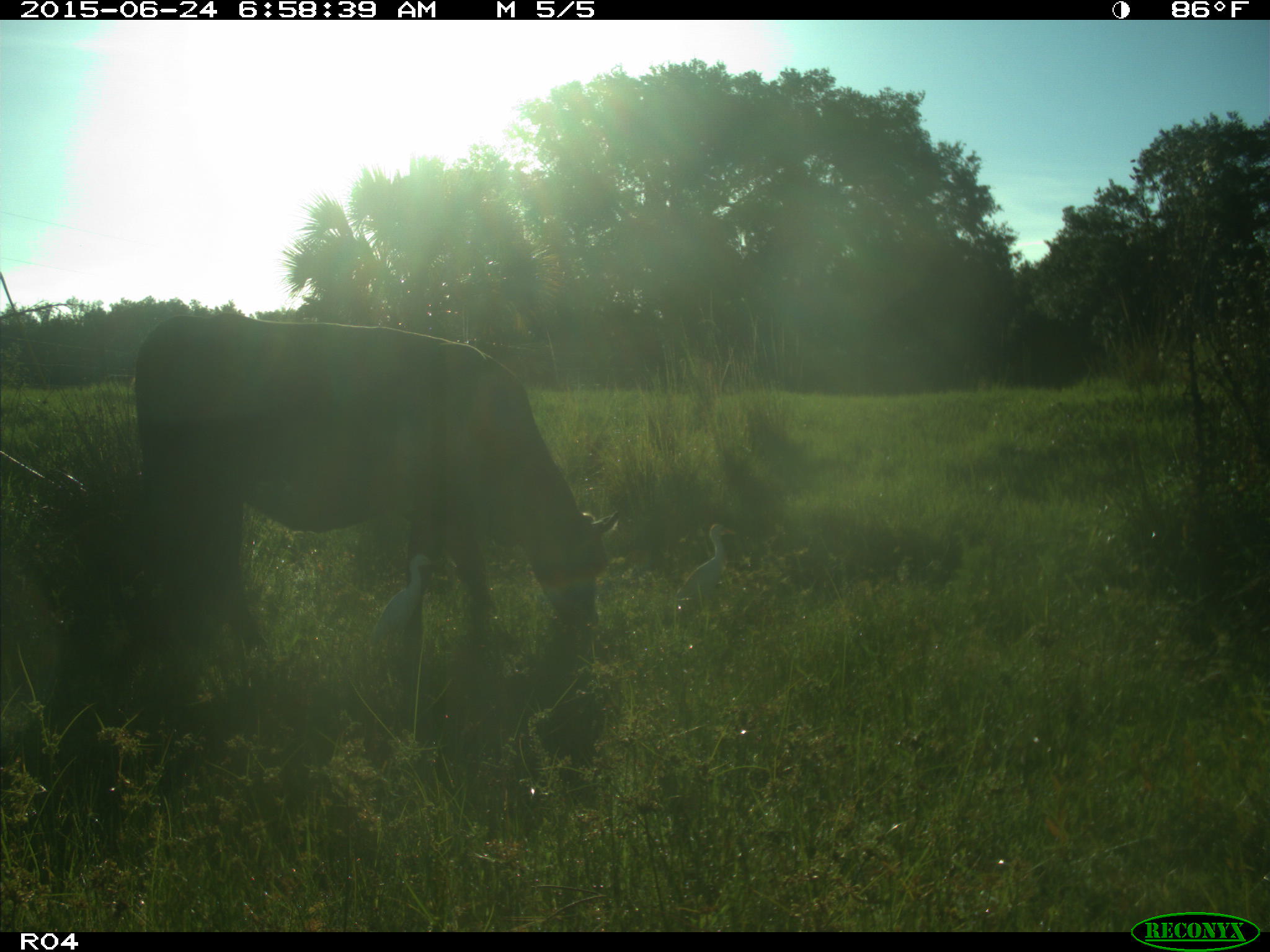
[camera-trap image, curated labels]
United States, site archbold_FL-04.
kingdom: Animalia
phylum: Chordata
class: Mammalia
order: Artiodactyla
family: Bovidae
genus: Bos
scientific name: Bos taurus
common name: domestic cow